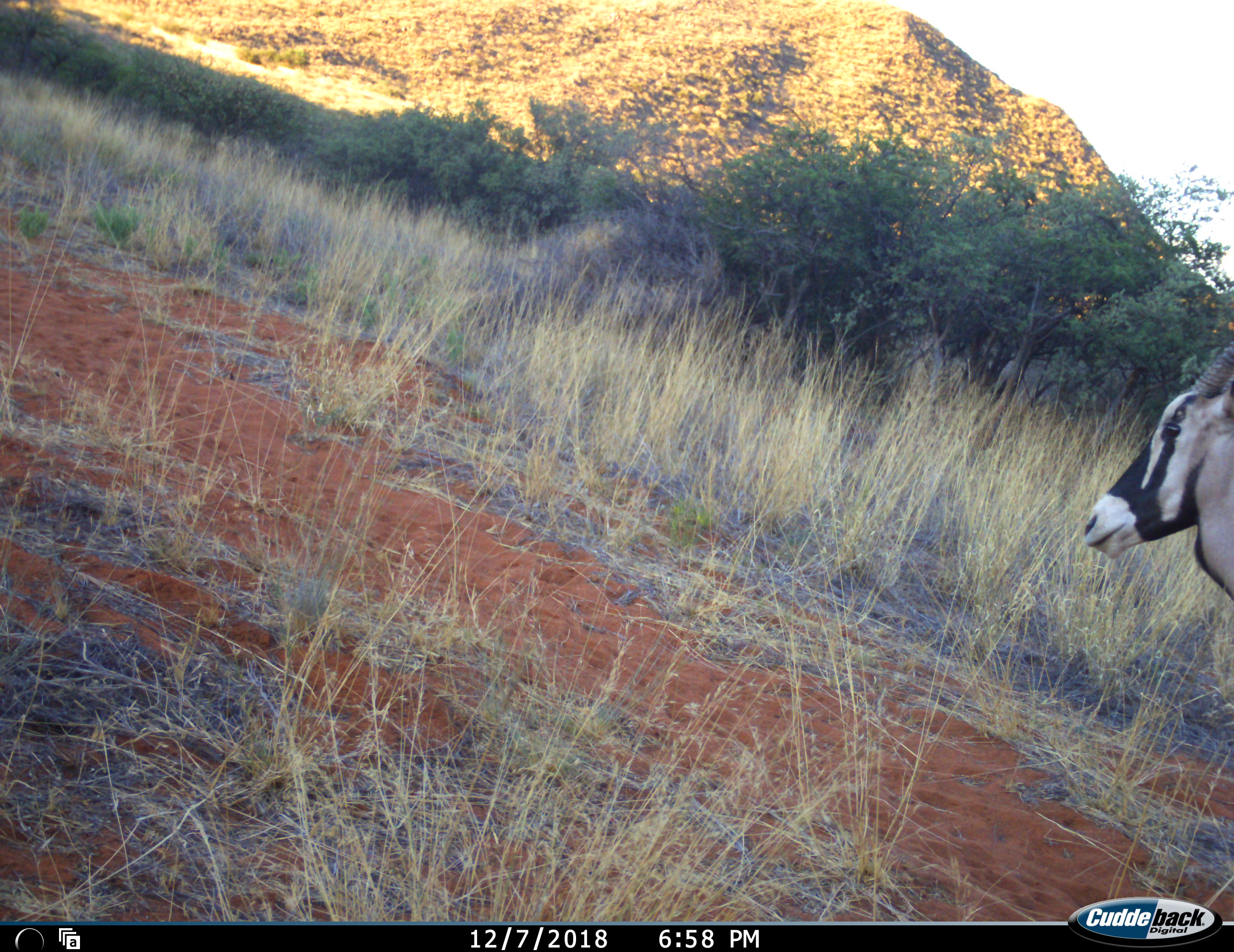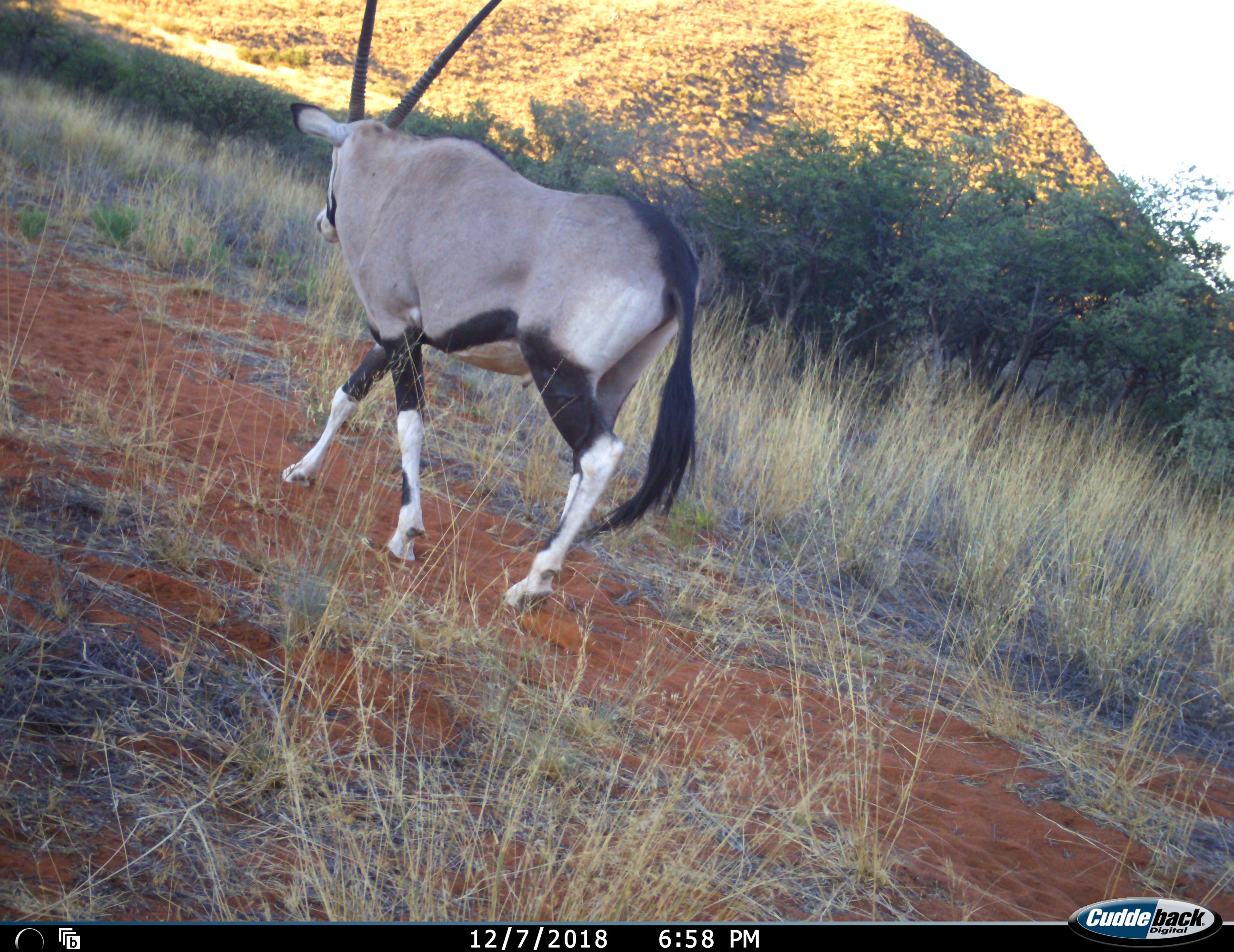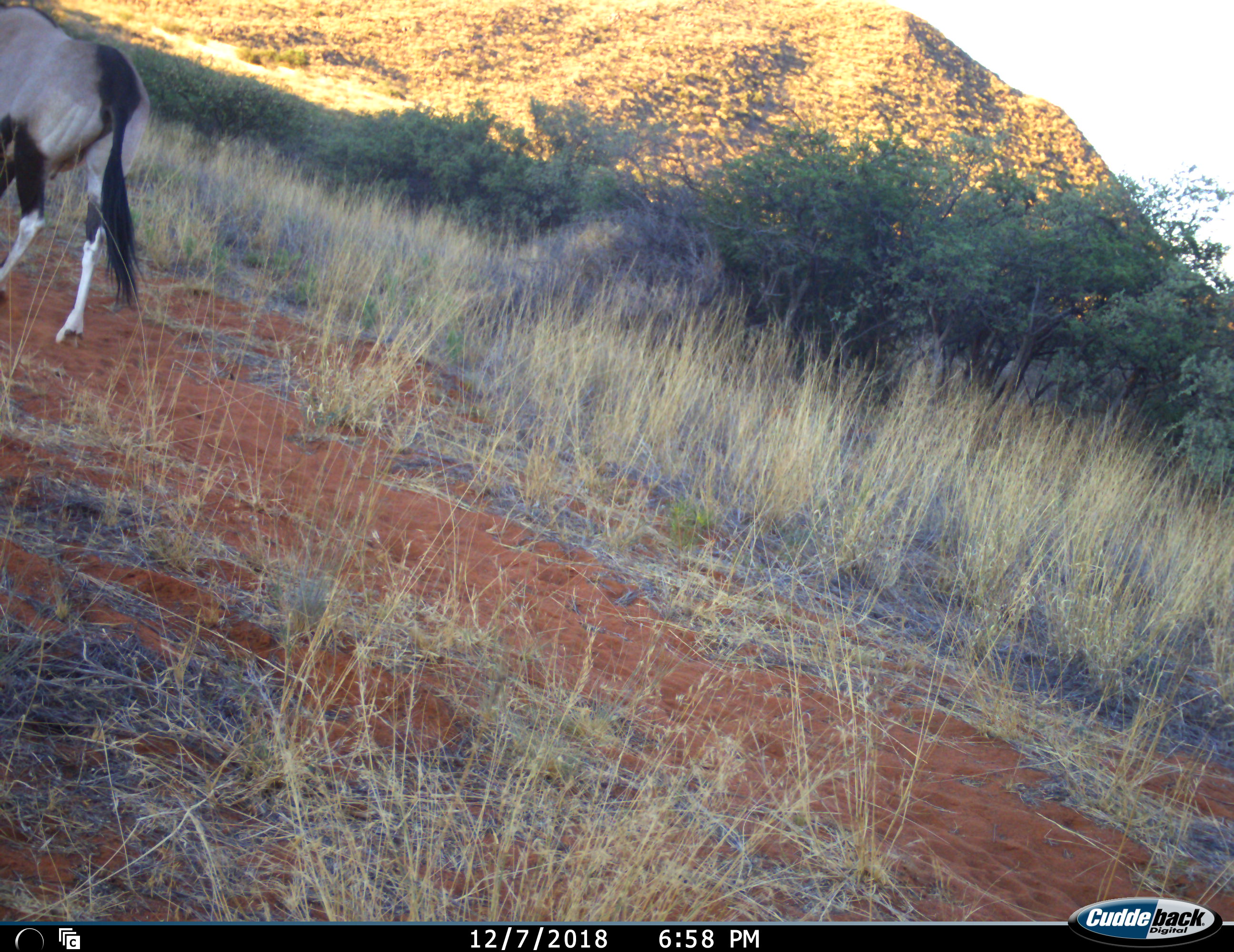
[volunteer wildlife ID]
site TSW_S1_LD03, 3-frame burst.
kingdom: Animalia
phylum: Chordata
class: Mammalia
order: Artiodactyla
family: Bovidae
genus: Oryx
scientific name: Oryx gazella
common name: gemsbok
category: oryx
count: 1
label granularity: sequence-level